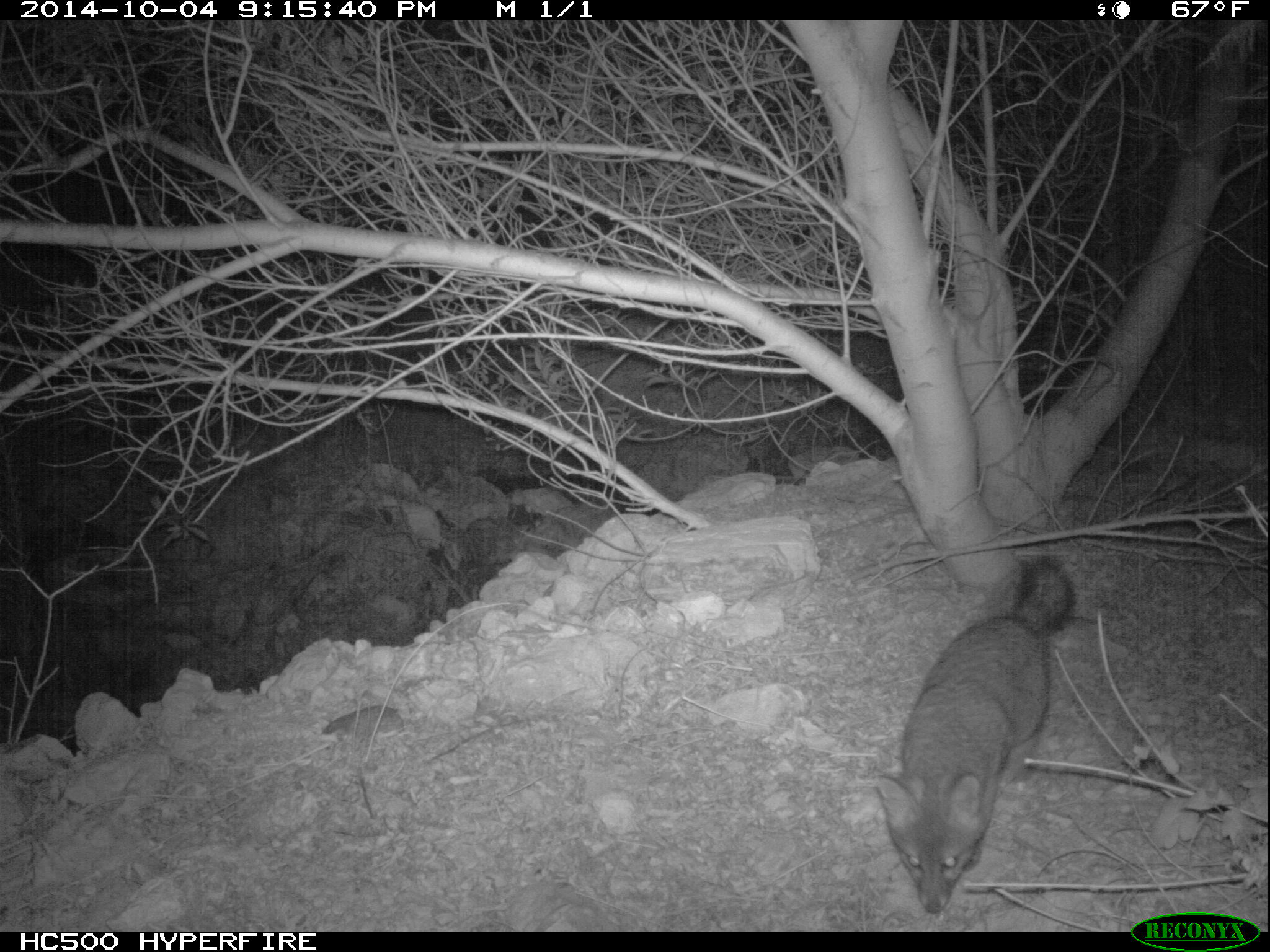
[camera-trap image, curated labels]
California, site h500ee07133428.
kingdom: Animalia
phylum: Chordata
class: Mammalia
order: Carnivora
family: Canidae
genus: Urocyon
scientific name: Urocyon littoralis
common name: island fox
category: fox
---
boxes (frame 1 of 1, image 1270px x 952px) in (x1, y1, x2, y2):
fox: (875, 557, 1073, 912)